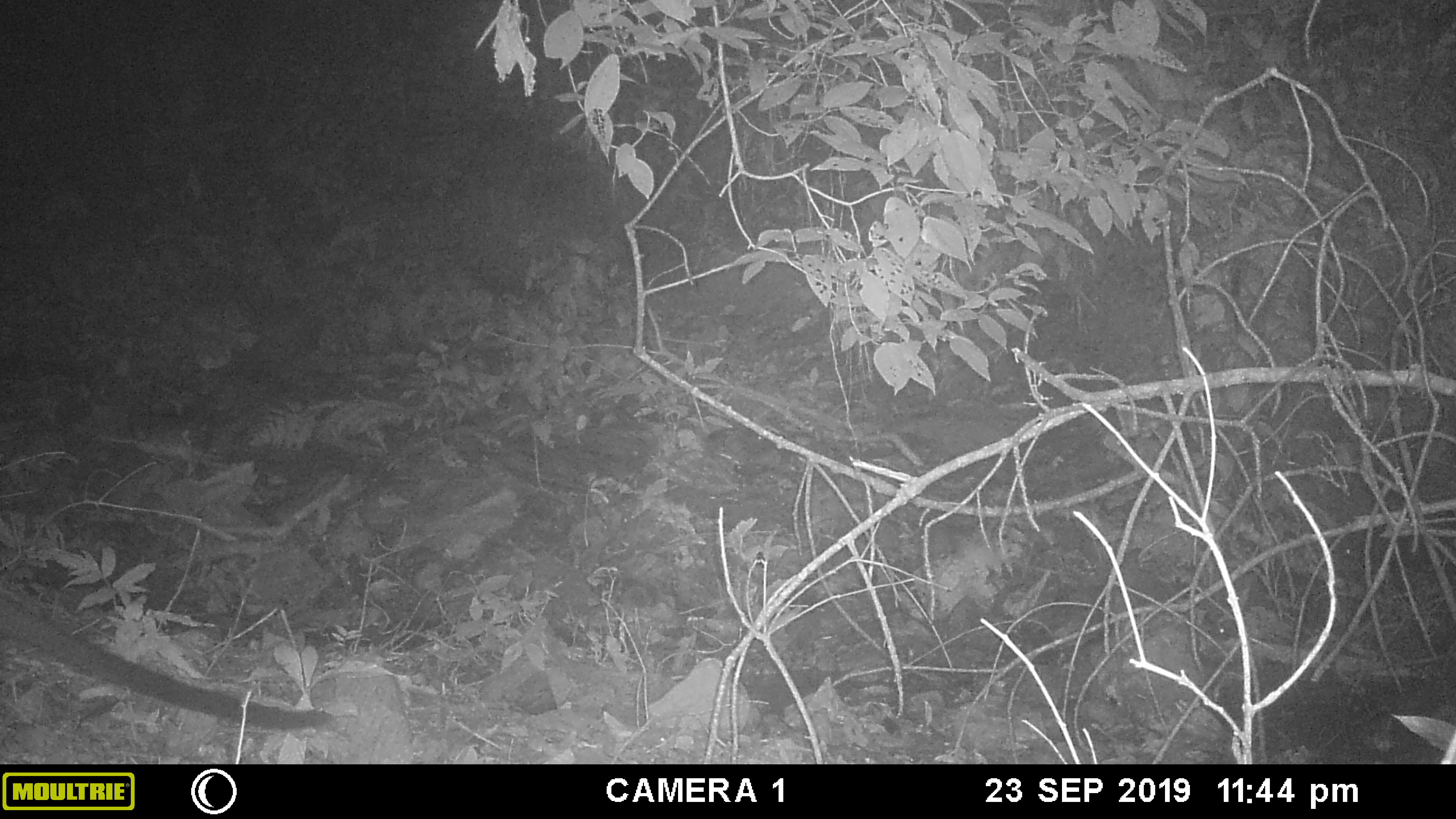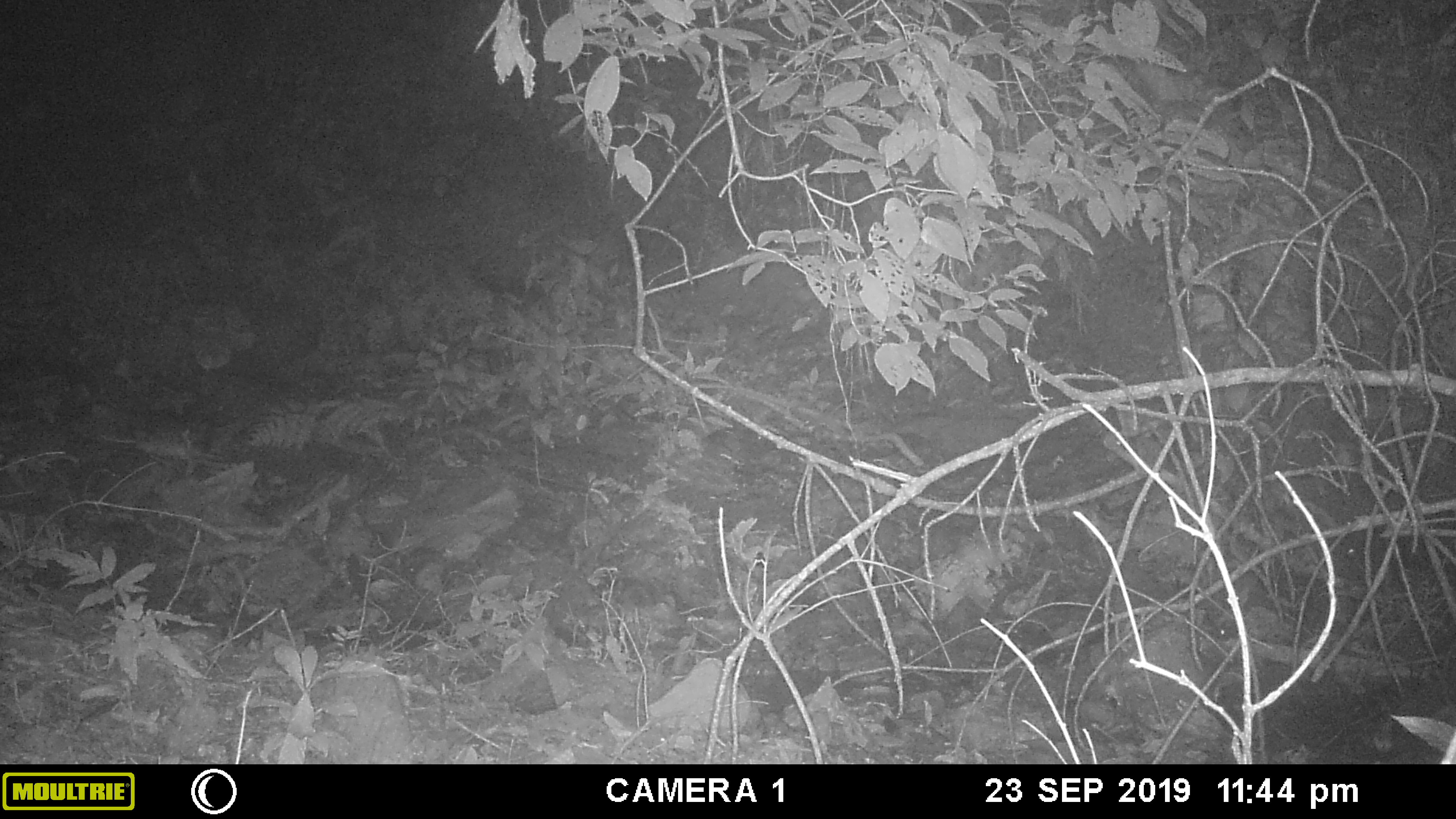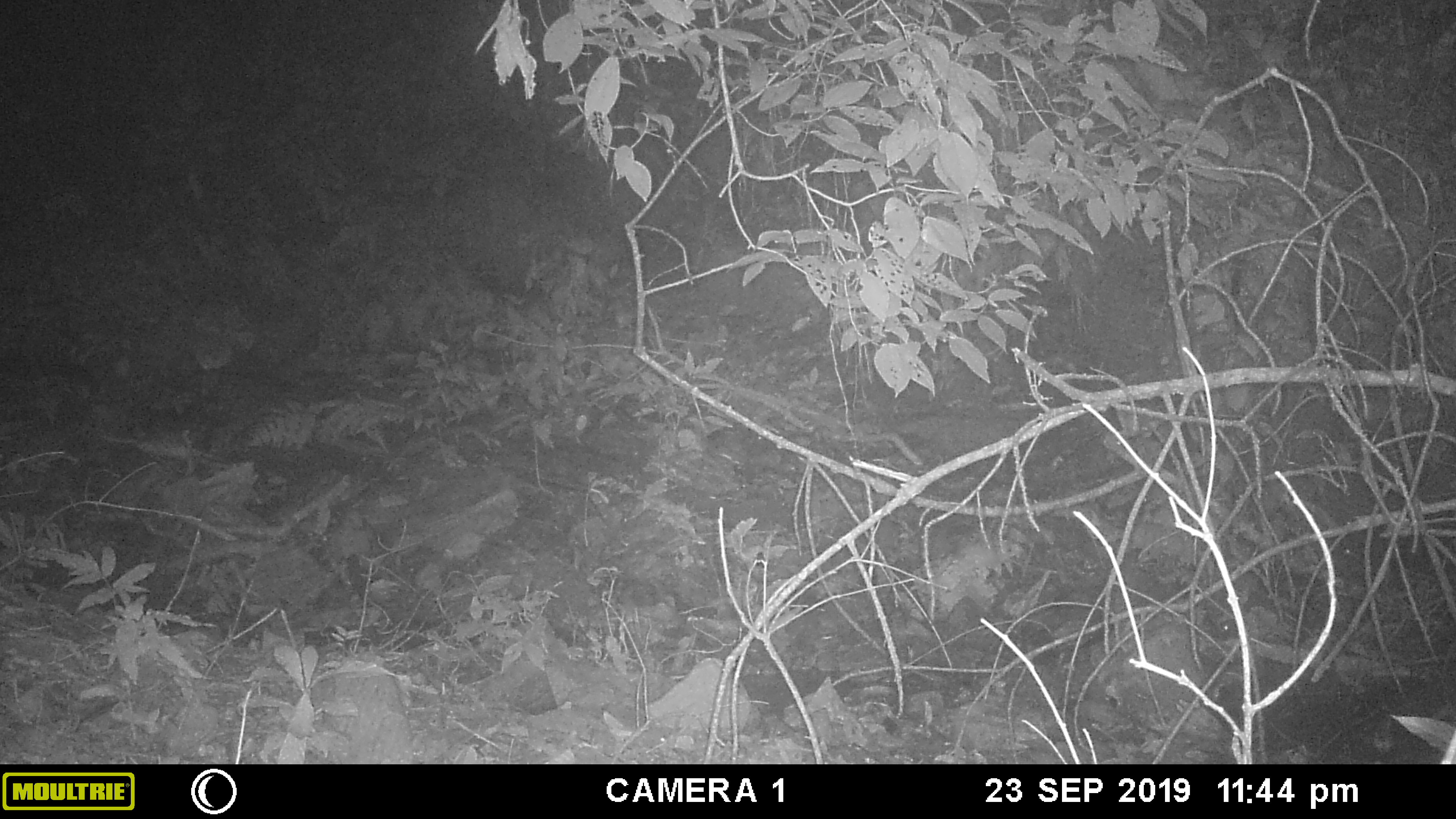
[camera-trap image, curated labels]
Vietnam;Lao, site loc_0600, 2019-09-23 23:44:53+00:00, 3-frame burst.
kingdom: Animalia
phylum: Chordata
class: Mammalia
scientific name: Mammalia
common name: mammal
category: unidentified small mammal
Unidentified small mammal (mammal) (Mammalia). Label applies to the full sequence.